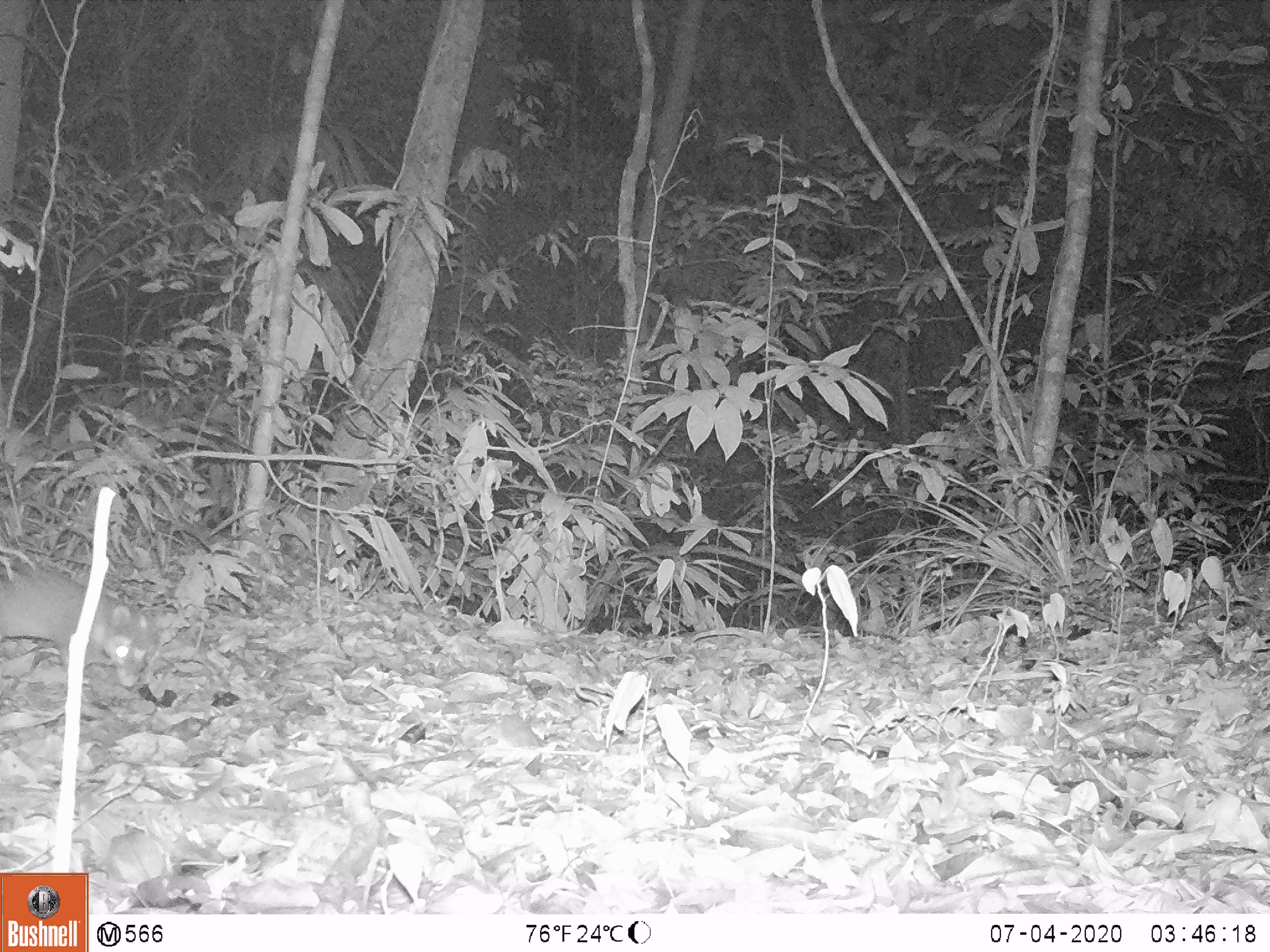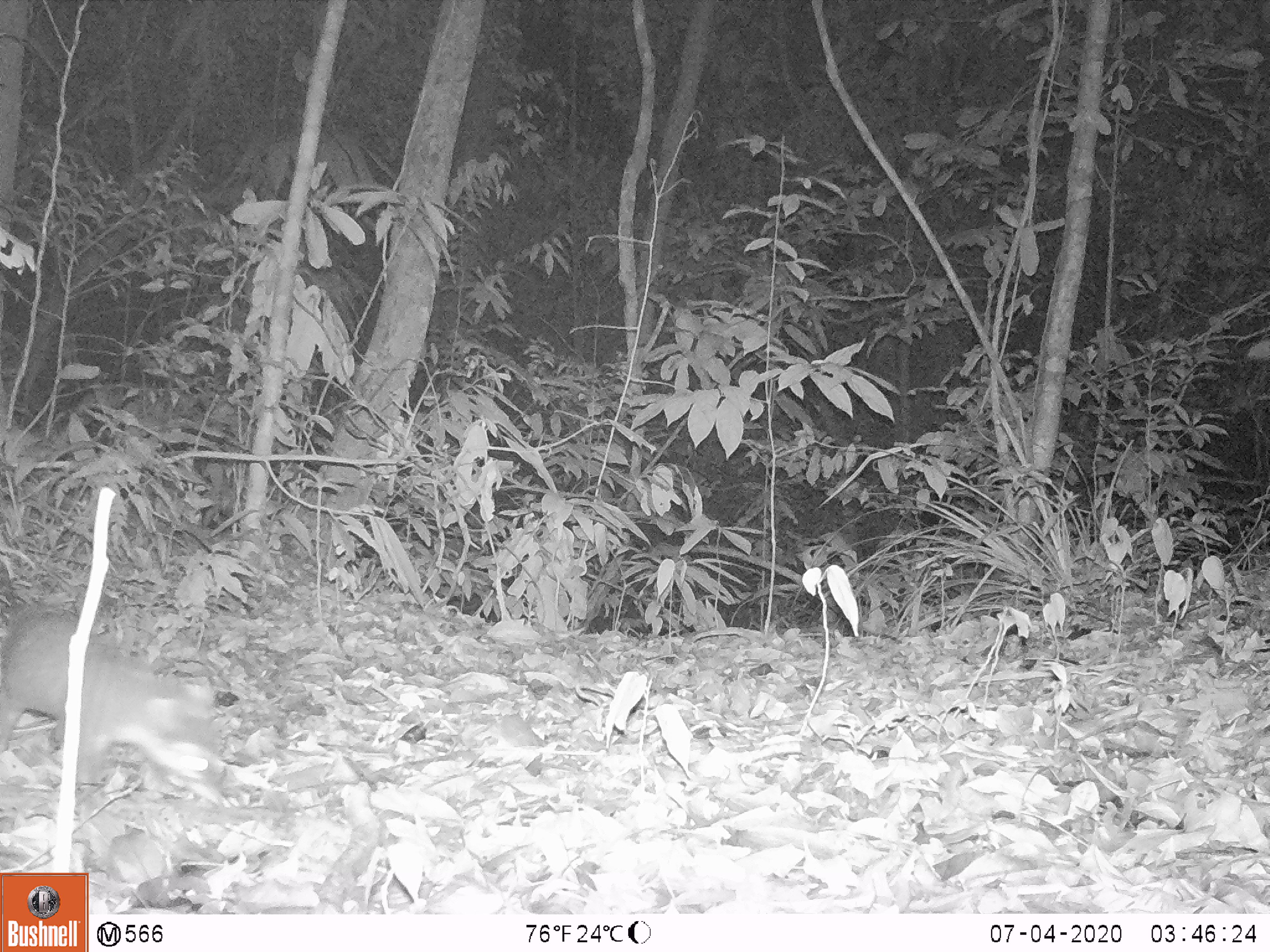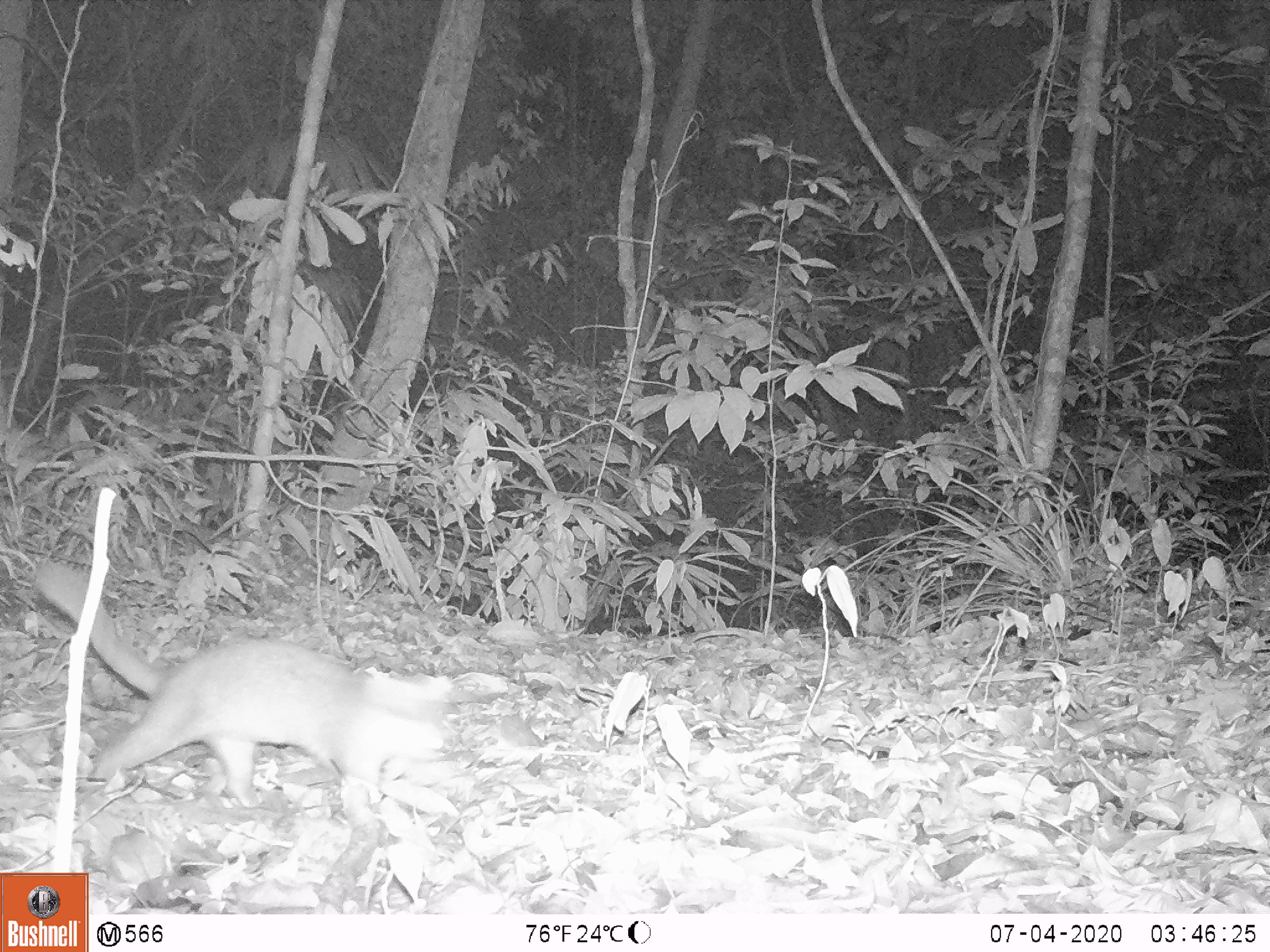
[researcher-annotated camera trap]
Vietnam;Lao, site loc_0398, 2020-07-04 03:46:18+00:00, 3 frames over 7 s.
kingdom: Animalia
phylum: Chordata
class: Mammalia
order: Carnivora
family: Mustelidae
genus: Melogale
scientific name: Melogale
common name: ferret badger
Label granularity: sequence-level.